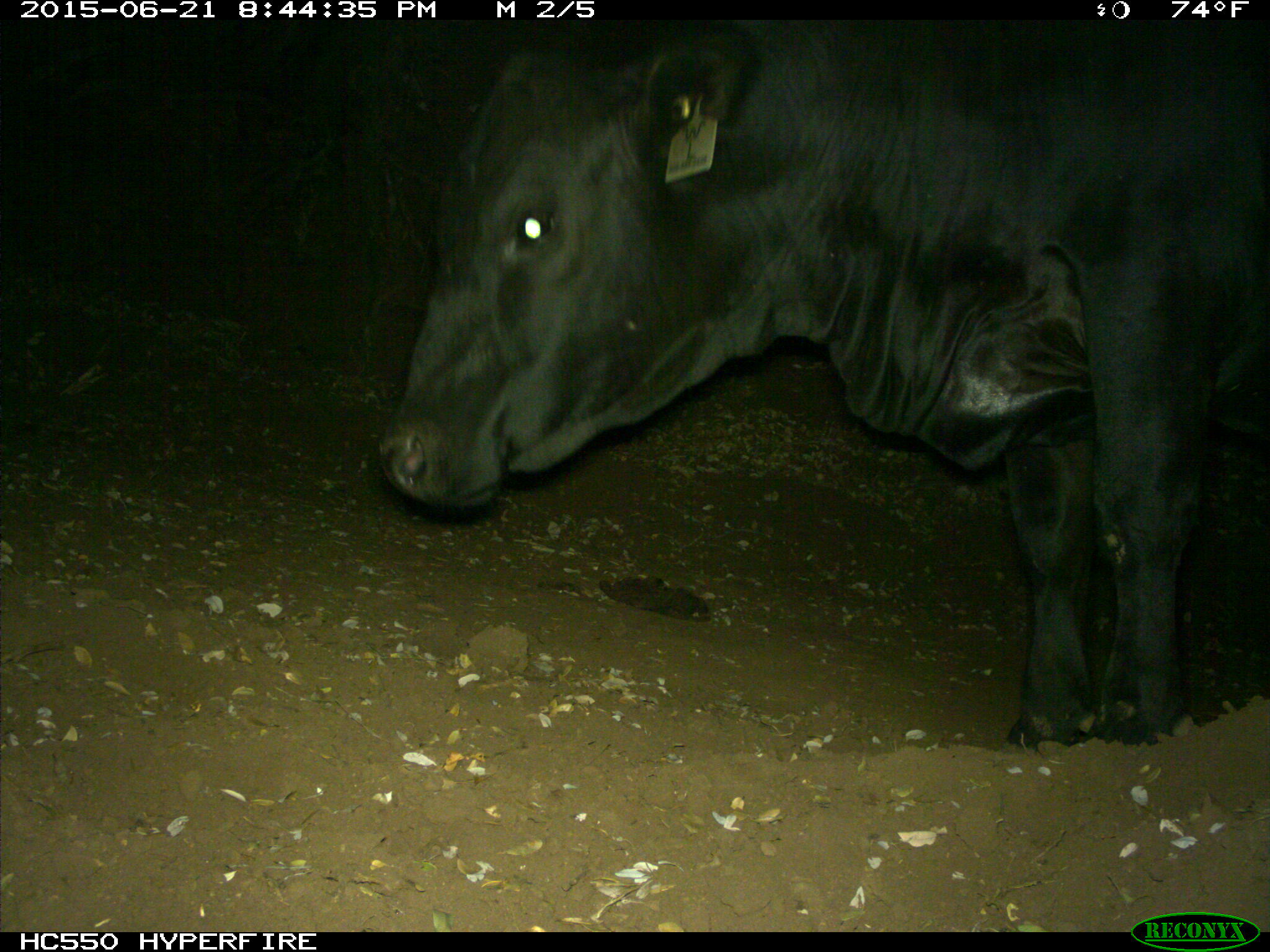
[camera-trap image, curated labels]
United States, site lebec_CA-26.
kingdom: Animalia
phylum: Chordata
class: Mammalia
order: Artiodactyla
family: Bovidae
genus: Bos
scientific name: Bos taurus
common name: domestic cow